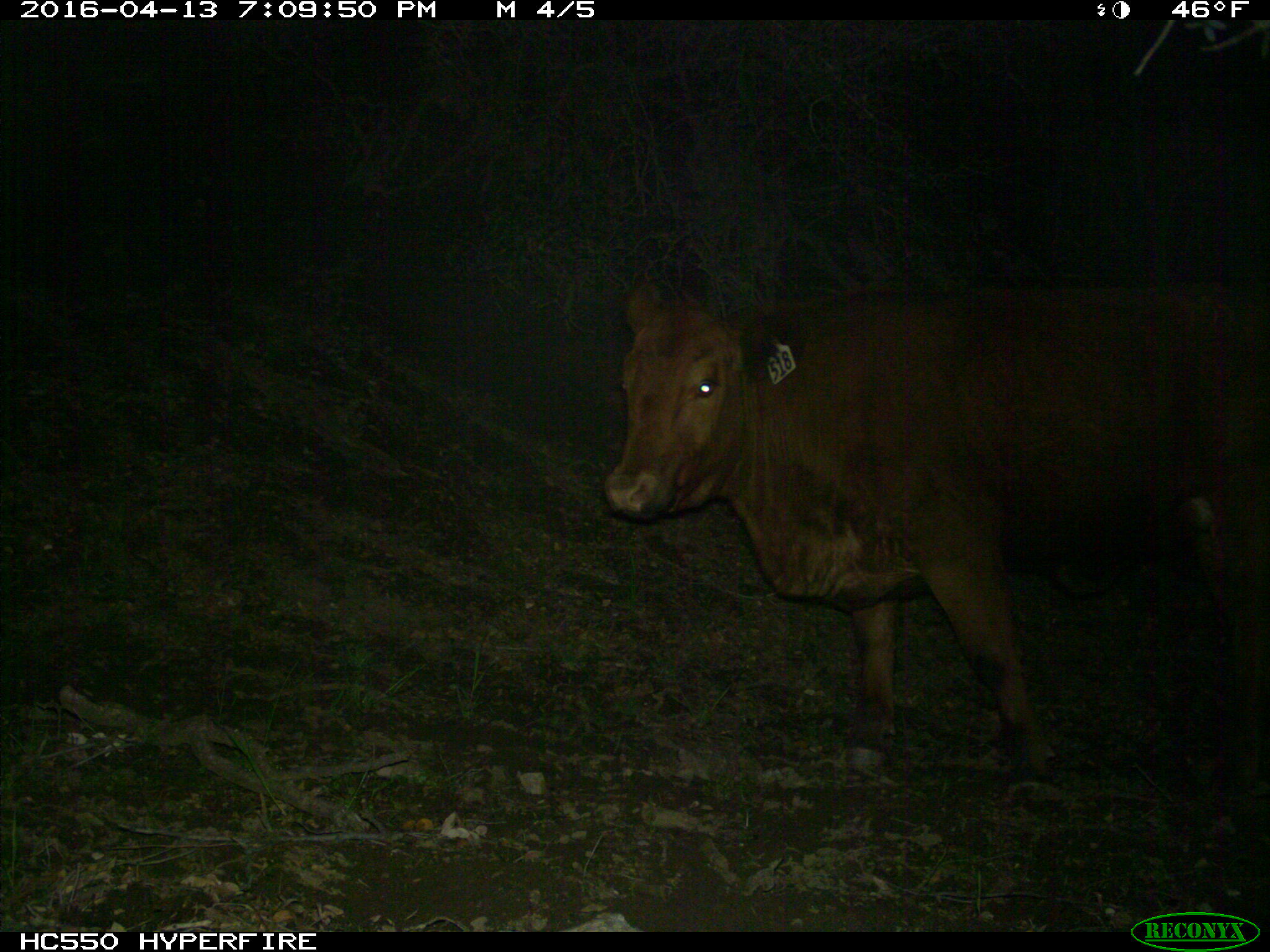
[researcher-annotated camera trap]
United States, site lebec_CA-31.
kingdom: Animalia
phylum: Chordata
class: Mammalia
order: Artiodactyla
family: Bovidae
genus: Bos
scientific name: Bos taurus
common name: domestic cow